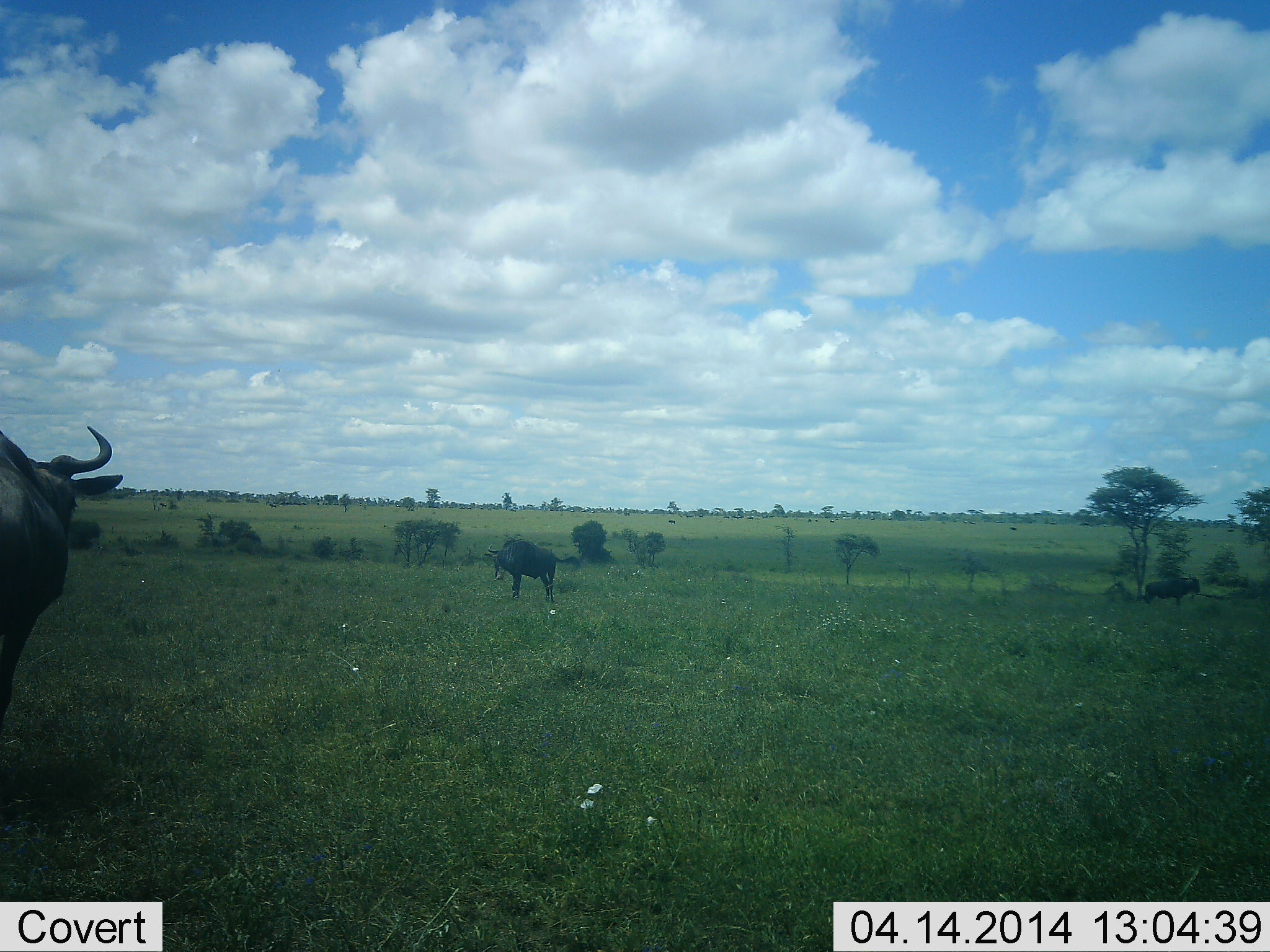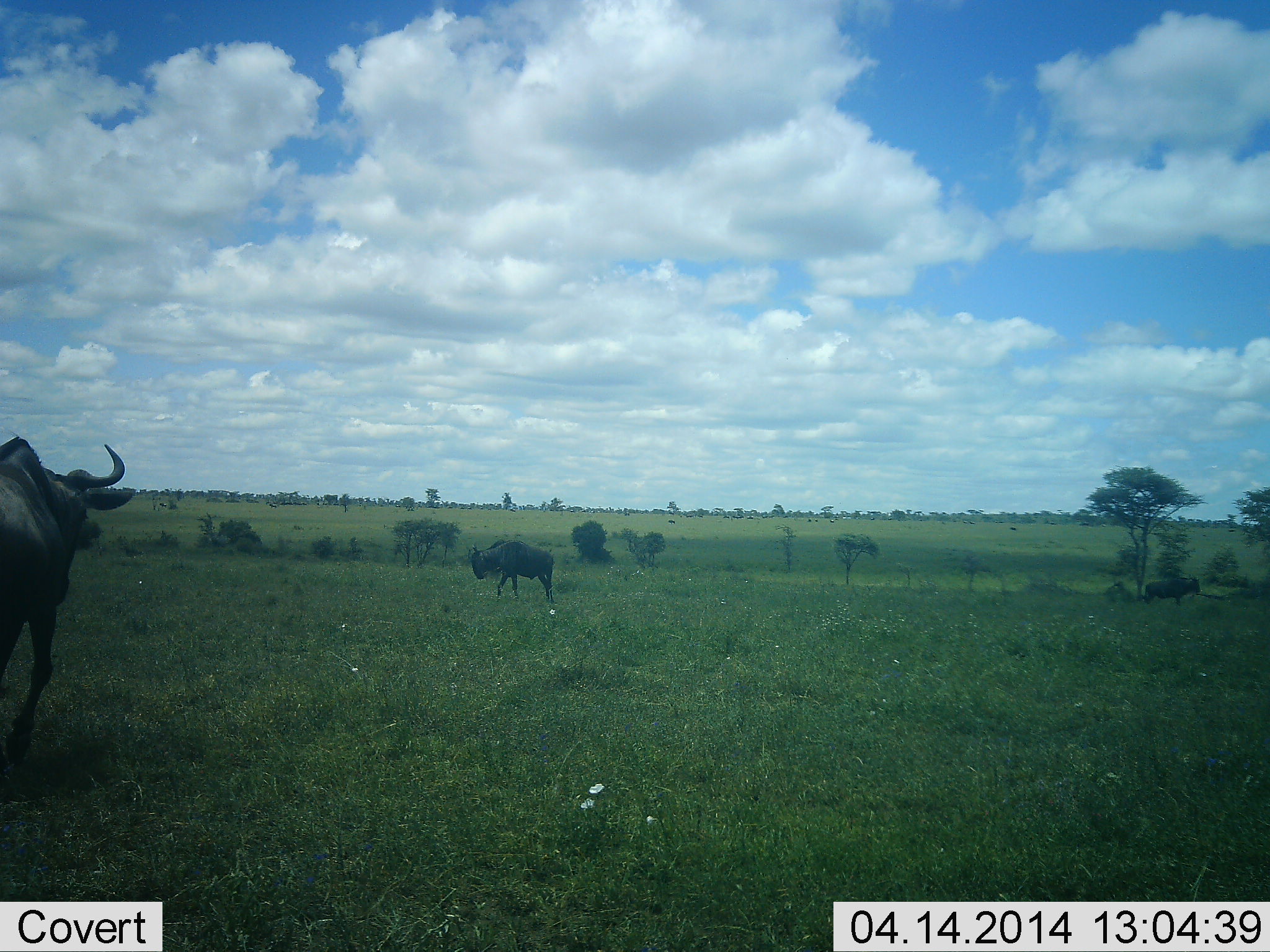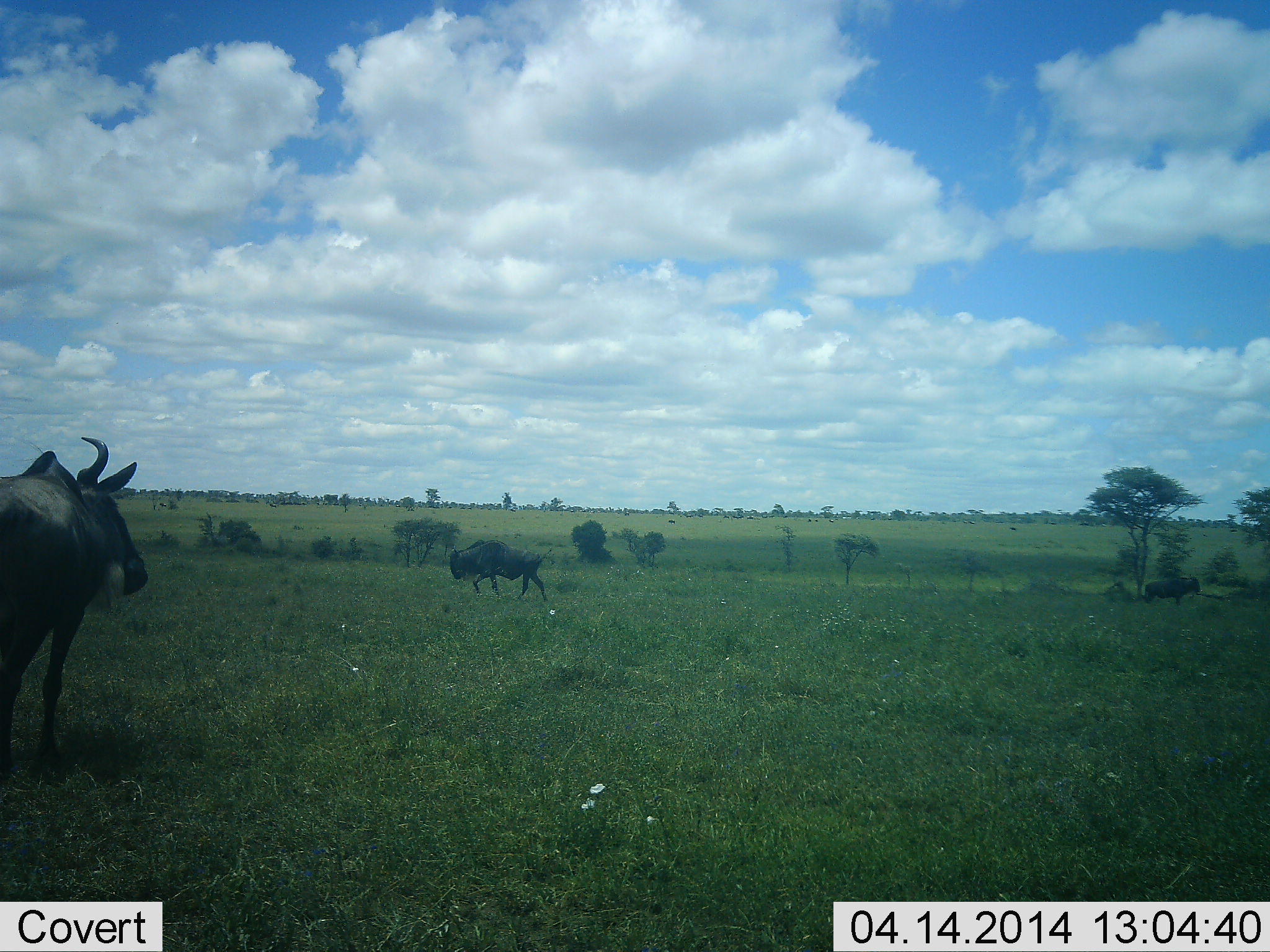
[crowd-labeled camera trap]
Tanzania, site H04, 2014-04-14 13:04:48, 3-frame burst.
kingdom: Animalia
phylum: Chordata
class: Mammalia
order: Artiodactyla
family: Bovidae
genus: Connochaetes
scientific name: Connochaetes taurinus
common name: blue wildebeest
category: wildebeest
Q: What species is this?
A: Wildebeest (blue wildebeest) (Connochaetes taurinus).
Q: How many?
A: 3.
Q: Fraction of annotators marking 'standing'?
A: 60%.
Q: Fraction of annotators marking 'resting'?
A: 0%.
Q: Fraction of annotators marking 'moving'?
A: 100%.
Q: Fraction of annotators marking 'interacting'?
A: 0%.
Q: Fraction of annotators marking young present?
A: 0%.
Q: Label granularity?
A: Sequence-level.